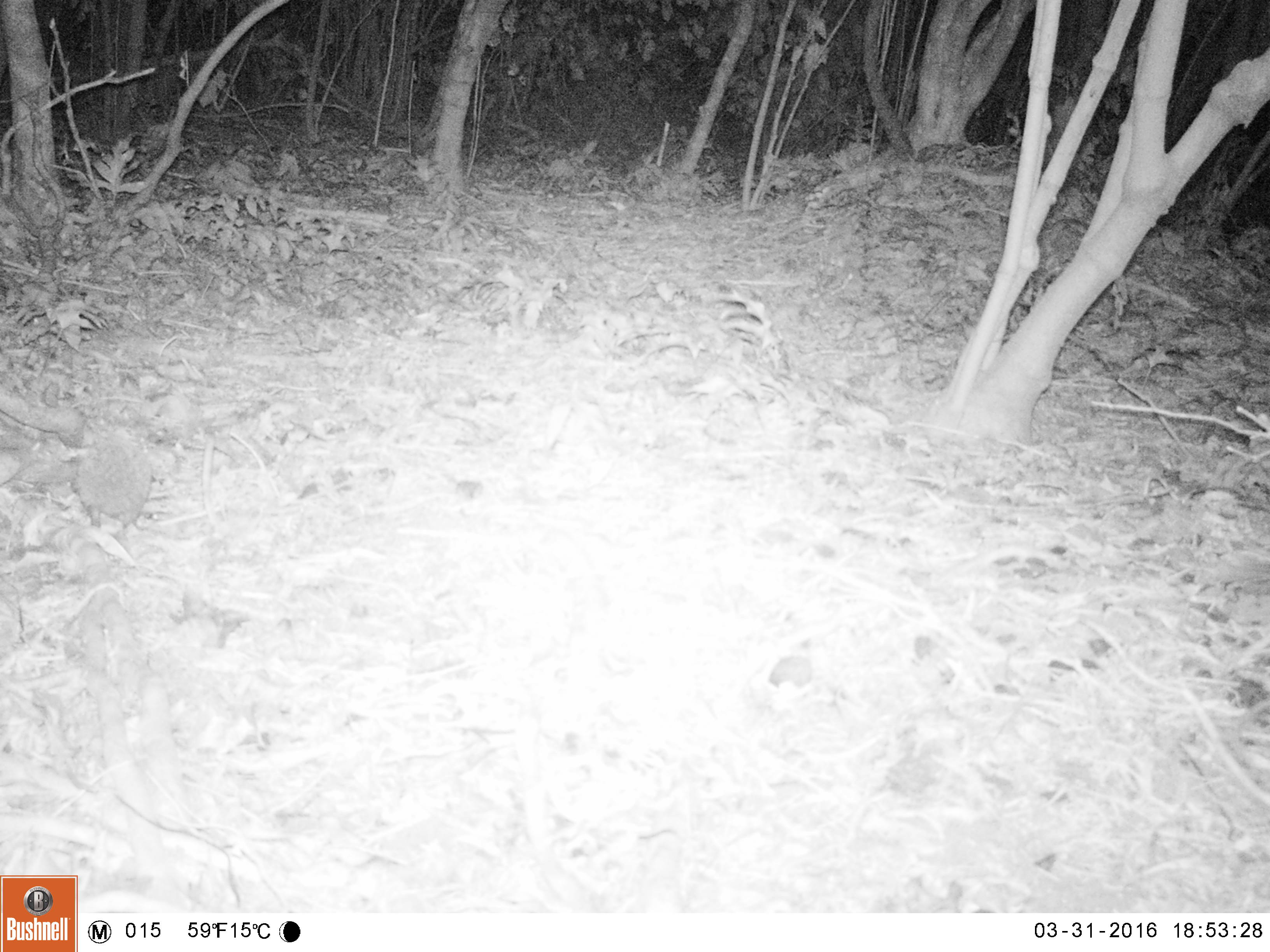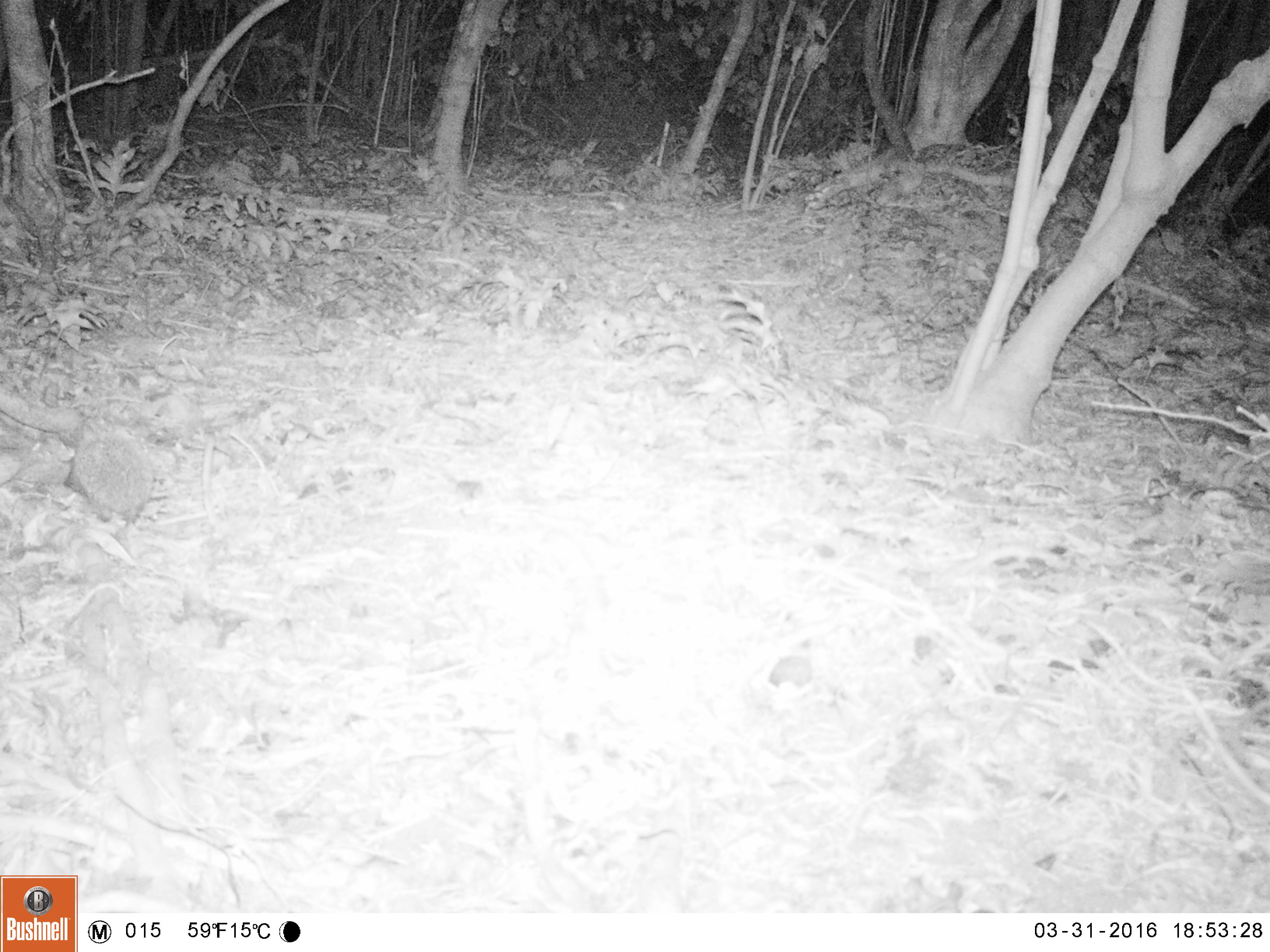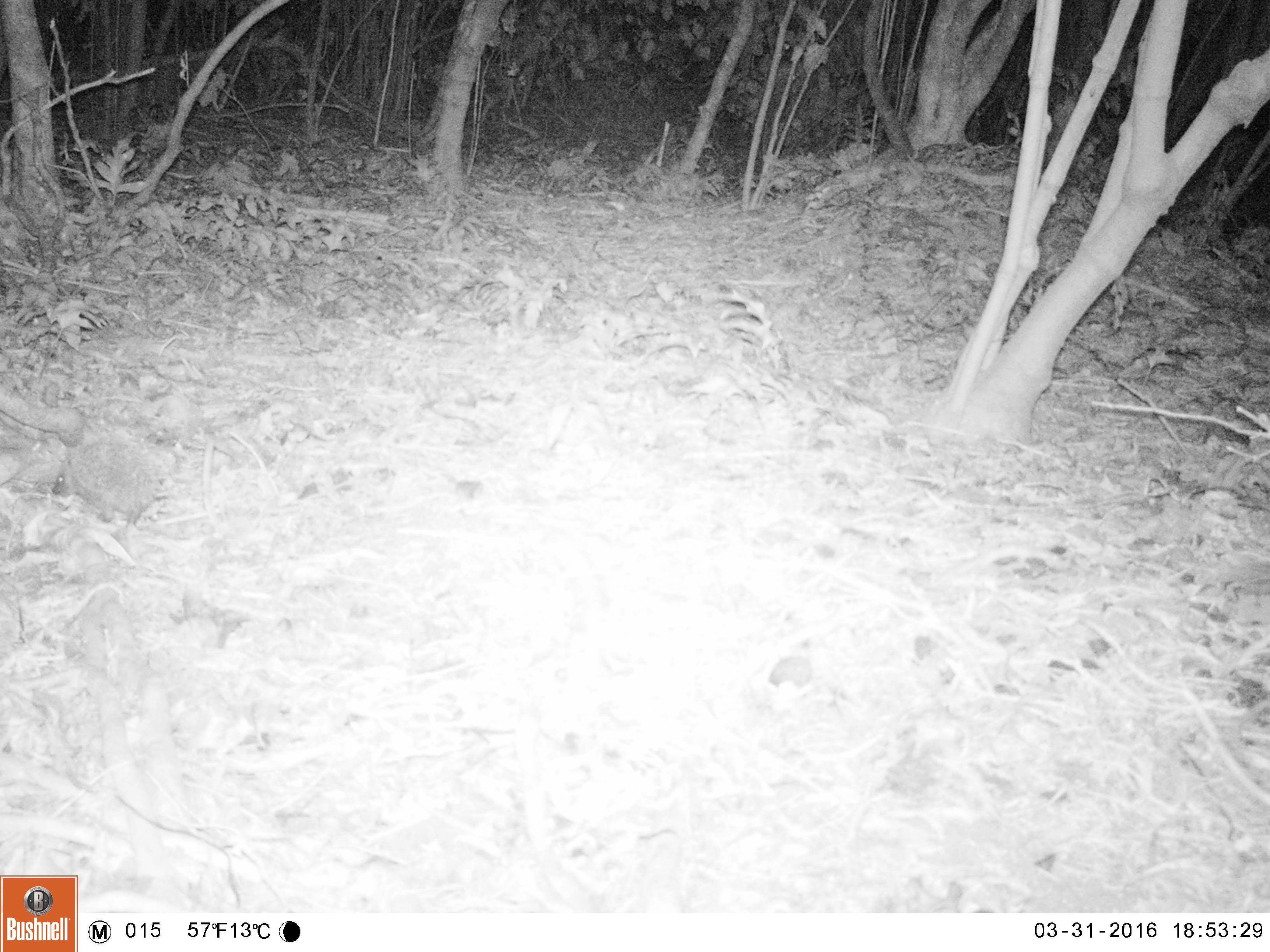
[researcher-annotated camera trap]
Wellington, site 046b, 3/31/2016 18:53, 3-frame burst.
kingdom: Animalia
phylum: Chordata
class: Mammalia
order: Eulipotyphla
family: Erinaceidae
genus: Erinaceus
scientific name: Erinaceus europaeus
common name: hedgehog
Hedgehog (Erinaceus europaeus).